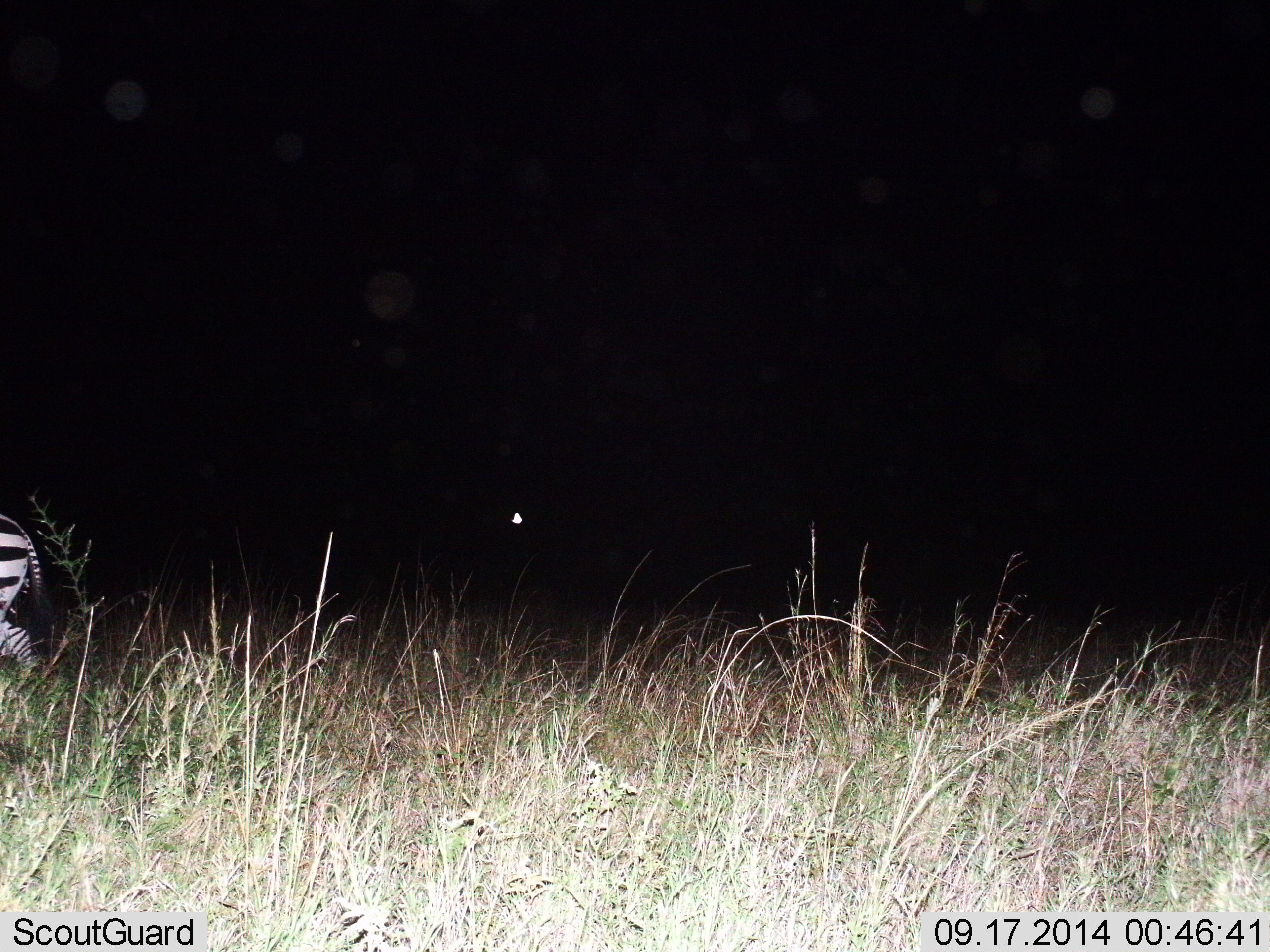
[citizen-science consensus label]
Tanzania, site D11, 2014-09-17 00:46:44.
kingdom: Animalia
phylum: Chordata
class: Mammalia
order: Perissodactyla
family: Equidae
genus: Equus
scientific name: Equus quagga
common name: plains zebra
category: zebra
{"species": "zebra (plains zebra) (Equus quagga)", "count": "1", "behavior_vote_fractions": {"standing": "9%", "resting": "0%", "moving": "91%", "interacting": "0%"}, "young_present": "0%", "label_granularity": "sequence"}